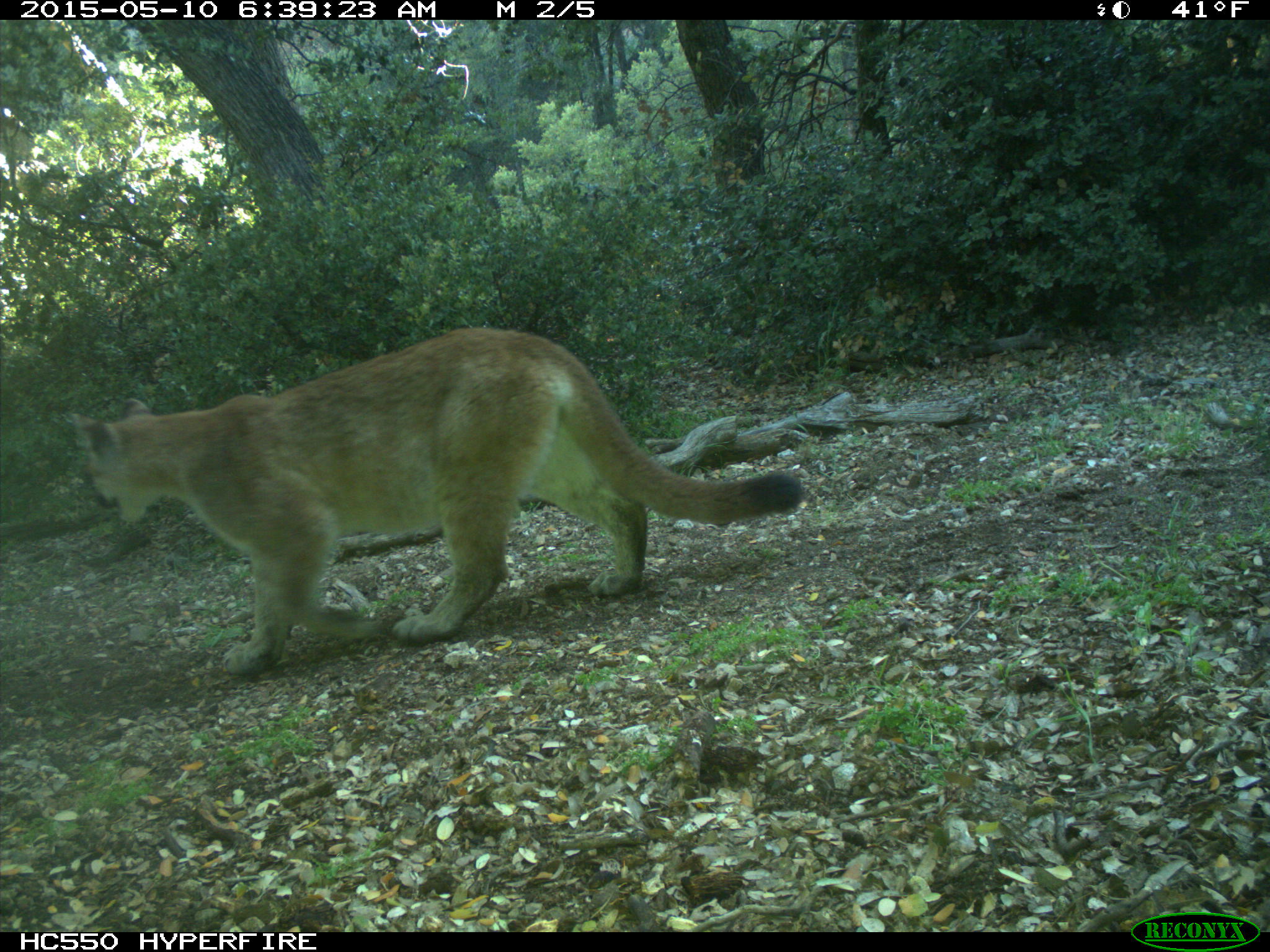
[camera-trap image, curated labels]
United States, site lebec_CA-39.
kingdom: Animalia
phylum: Chordata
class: Mammalia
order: Carnivora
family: Felidae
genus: Puma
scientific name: Puma concolor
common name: mountain lion